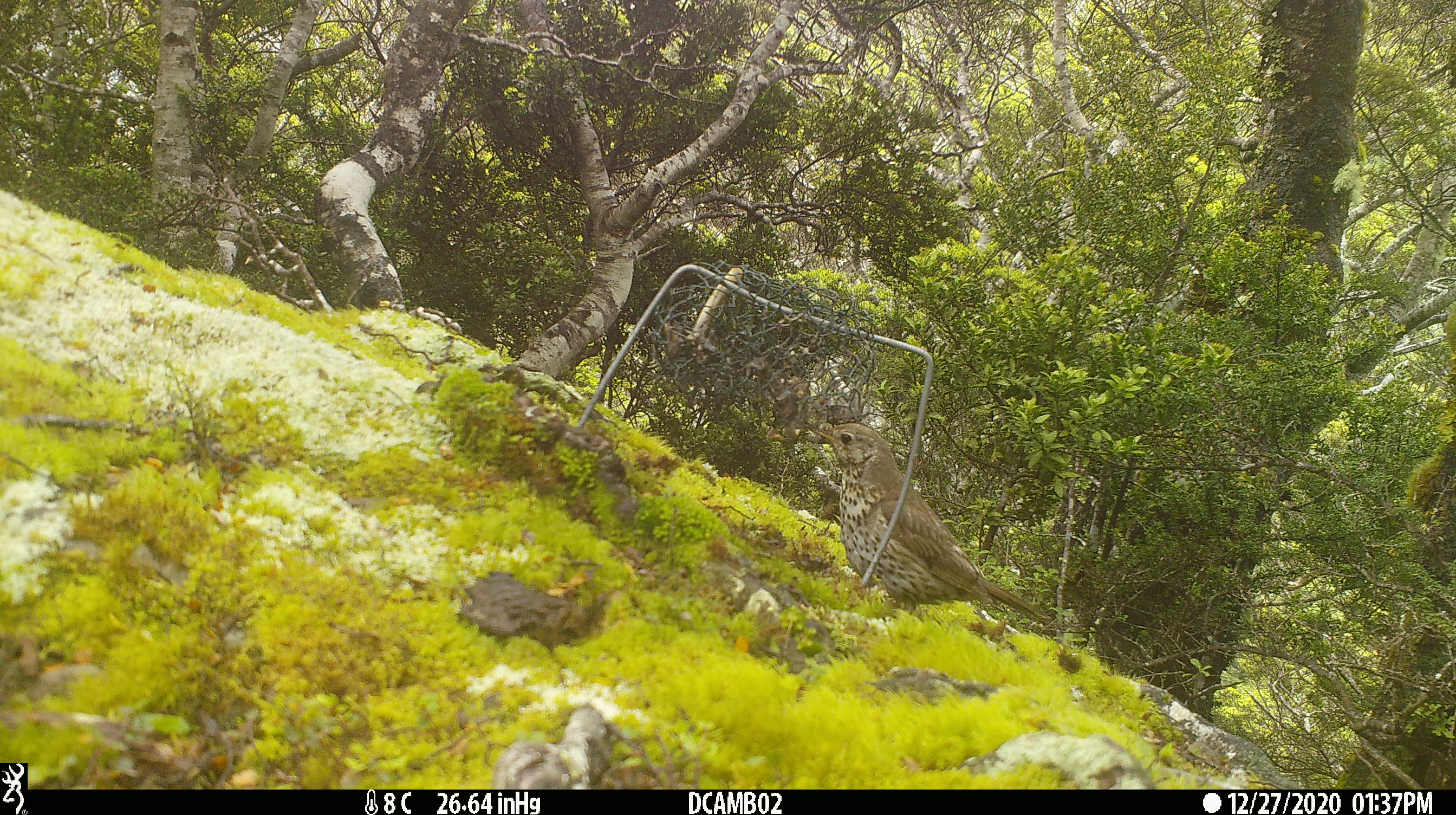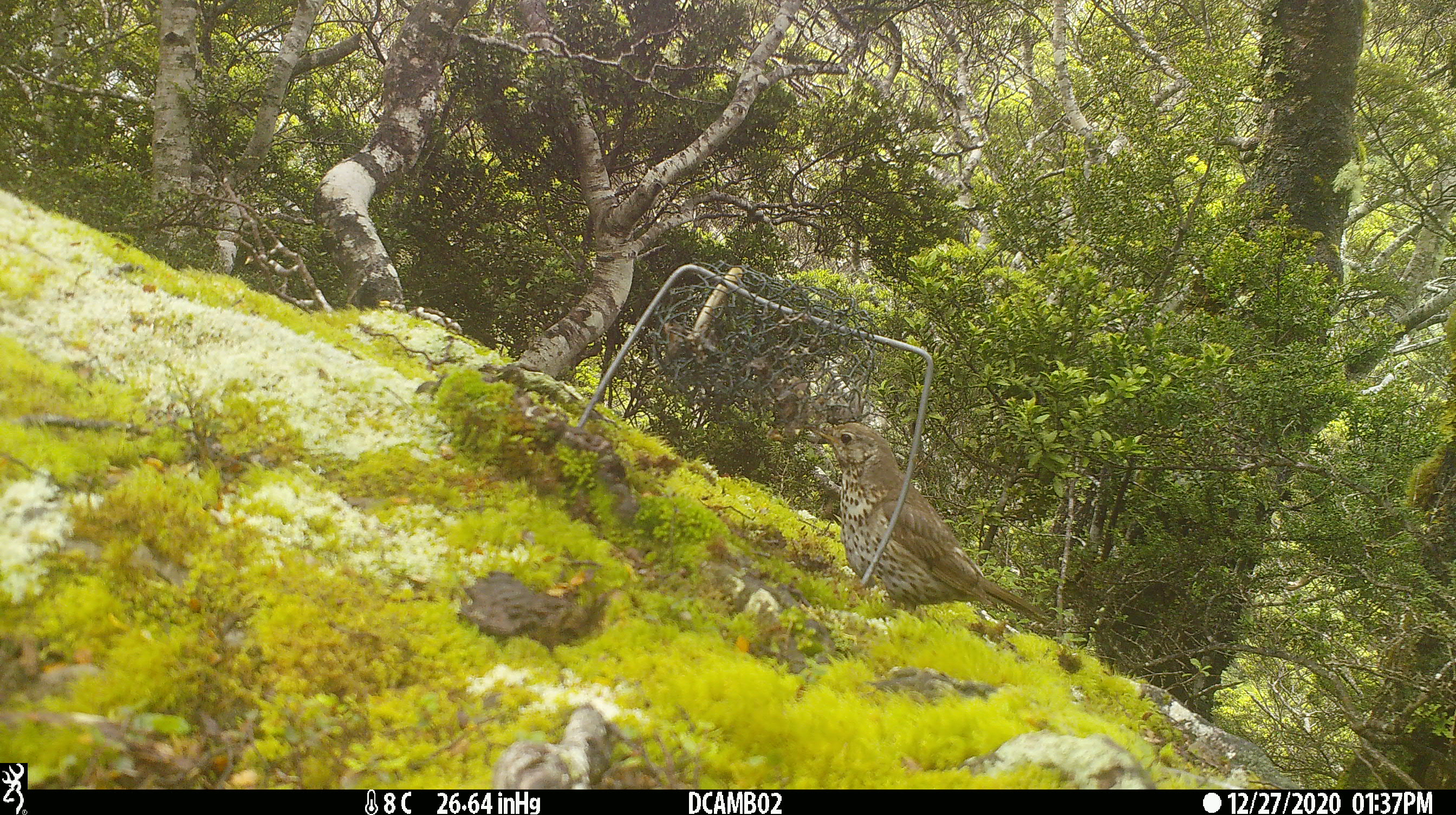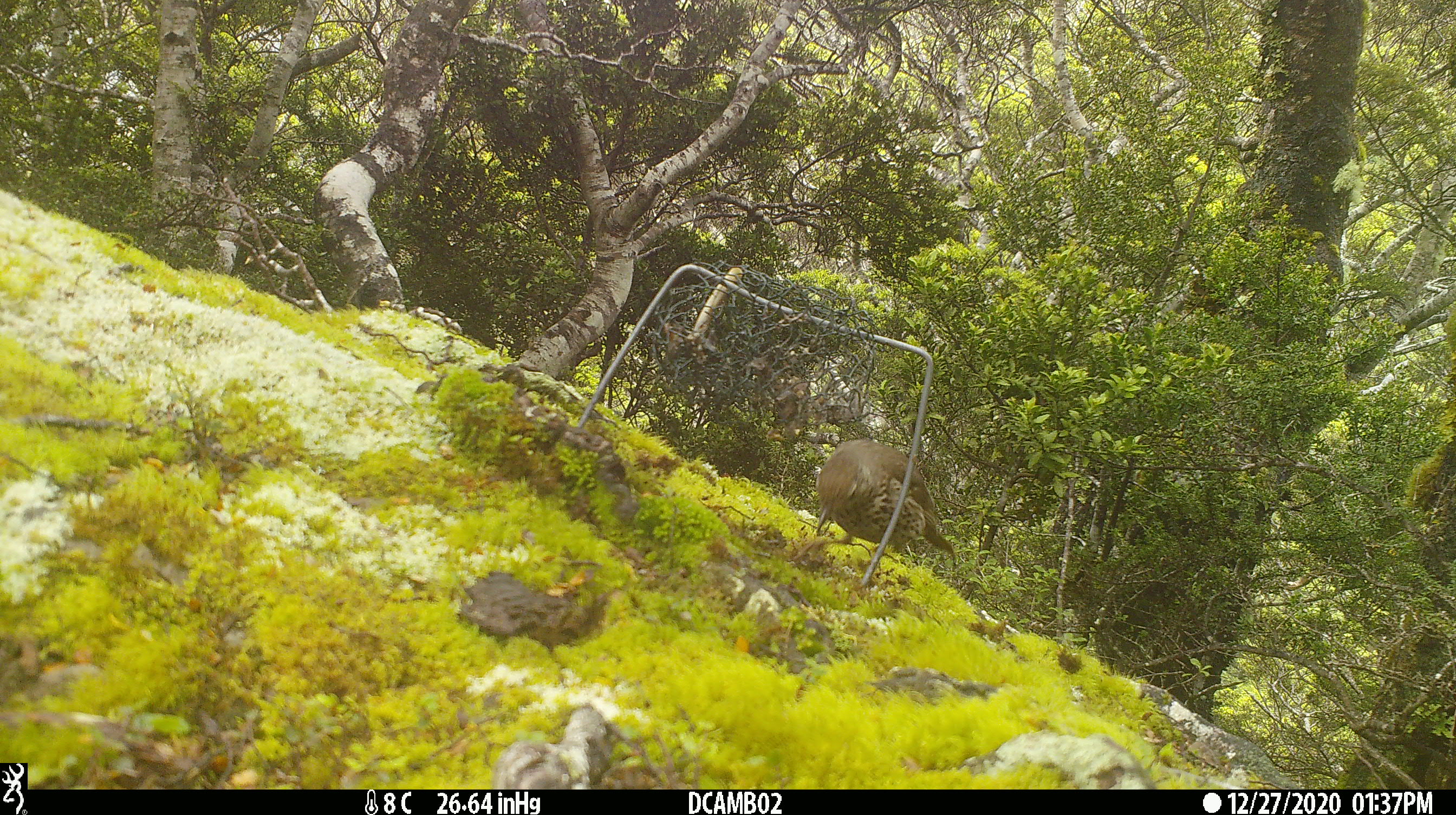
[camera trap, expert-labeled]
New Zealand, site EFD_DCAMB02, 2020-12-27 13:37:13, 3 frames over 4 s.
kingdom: Animalia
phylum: Chordata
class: Aves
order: Passeriformes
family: Turdidae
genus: Turdus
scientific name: Turdus philomelos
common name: song thrush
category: thrush